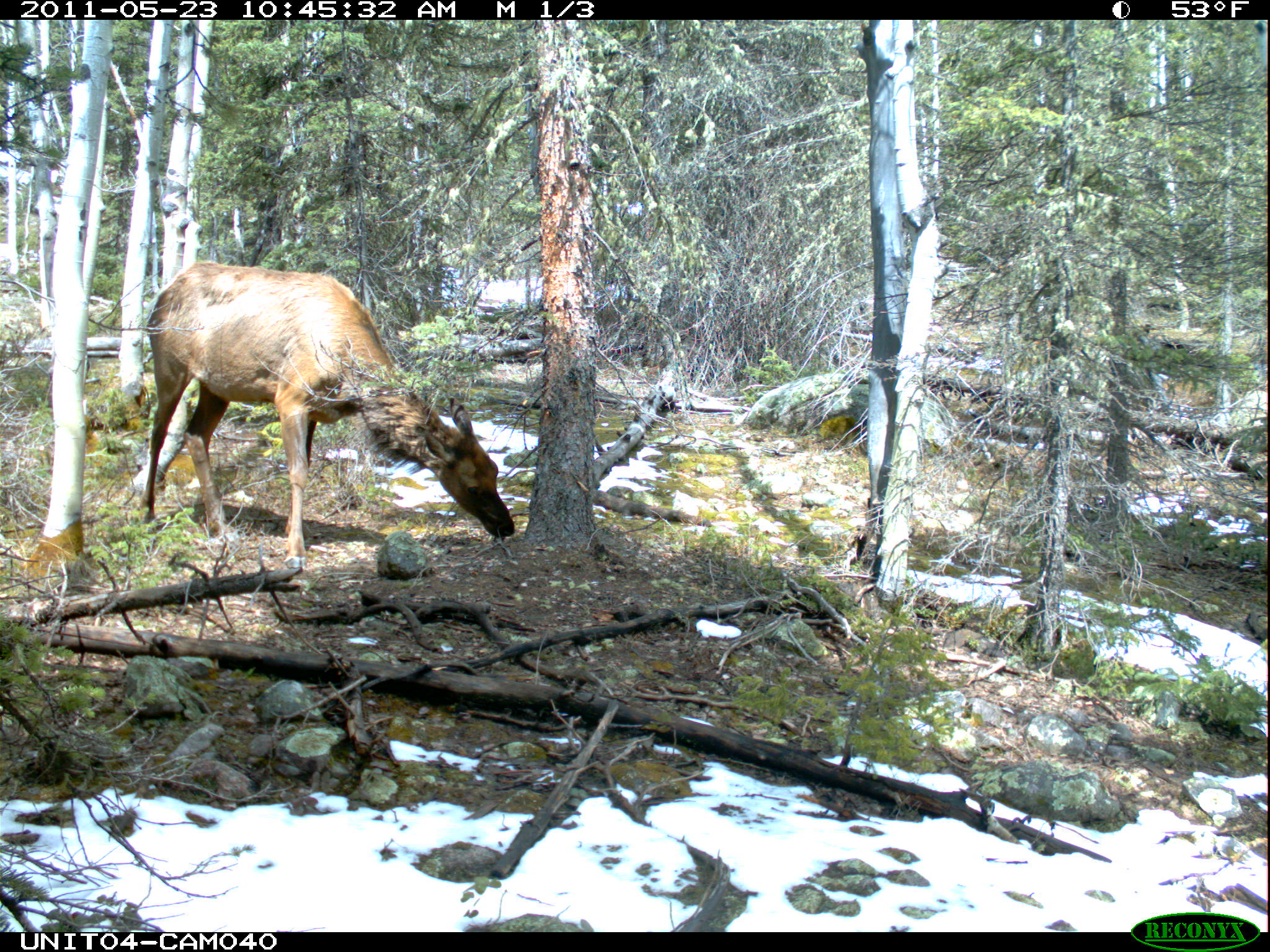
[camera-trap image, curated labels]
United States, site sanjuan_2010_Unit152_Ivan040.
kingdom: Animalia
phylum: Chordata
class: Mammalia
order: Artiodactyla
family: Cervidae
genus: Cervus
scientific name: Cervus elaphus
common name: red deer